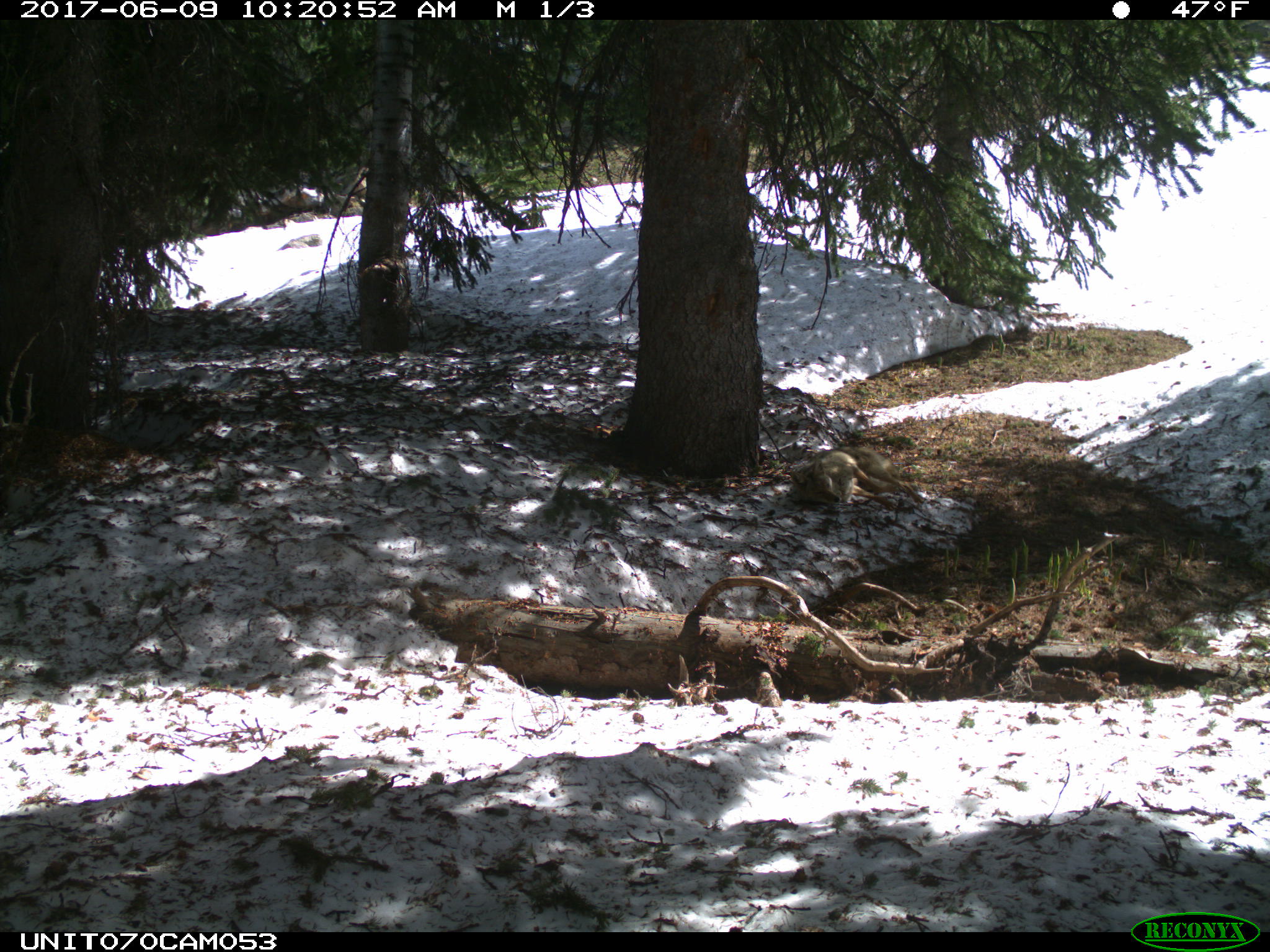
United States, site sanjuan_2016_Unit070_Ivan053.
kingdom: Animalia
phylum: Chordata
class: Mammalia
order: Carnivora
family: Canidae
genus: Canis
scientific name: Canis latrans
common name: coyote